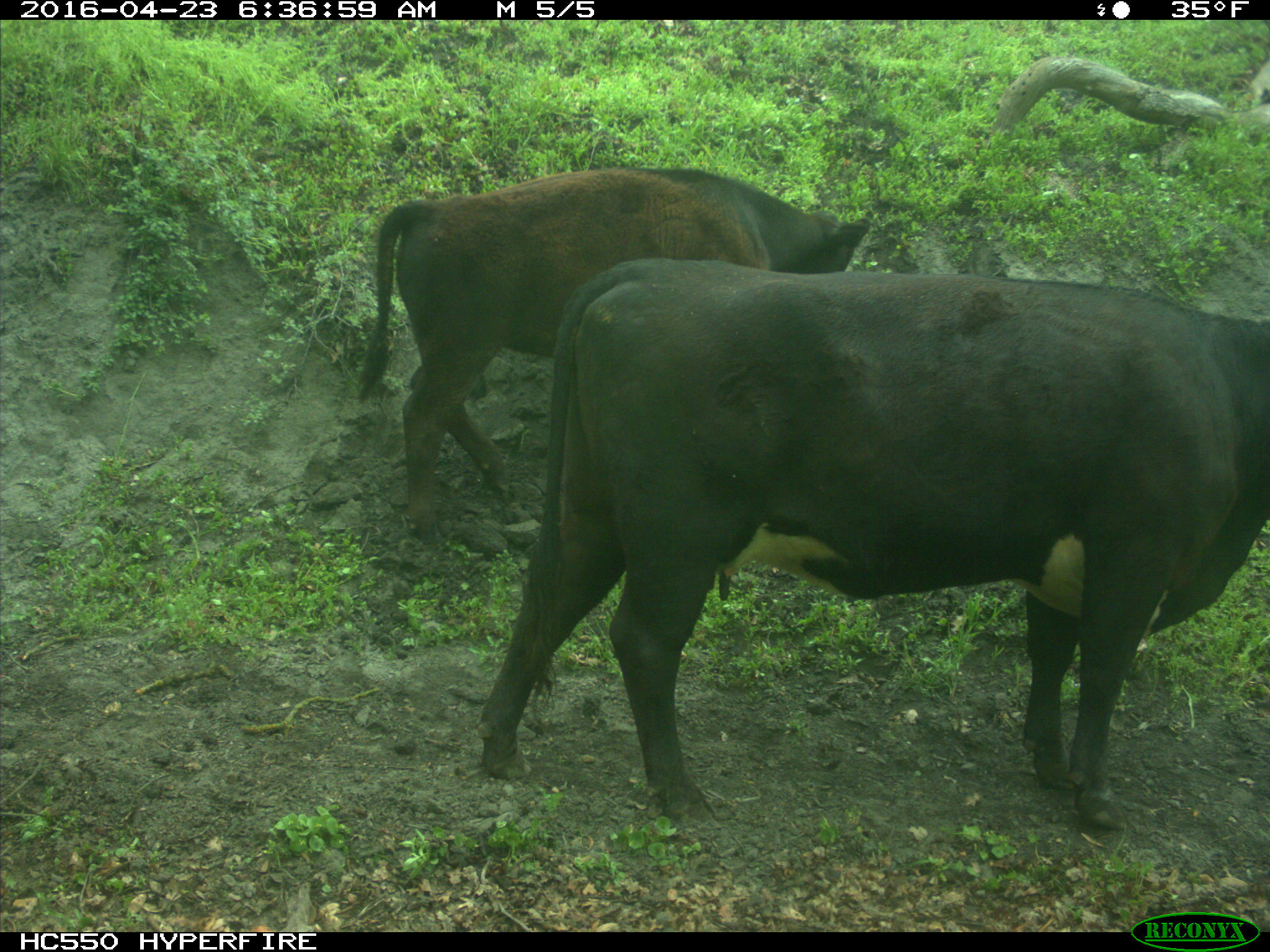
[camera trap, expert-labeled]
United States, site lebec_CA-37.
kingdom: Animalia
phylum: Chordata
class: Mammalia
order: Artiodactyla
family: Bovidae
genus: Bos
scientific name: Bos taurus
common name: domestic cow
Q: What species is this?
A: Bos taurus (domestic cow).